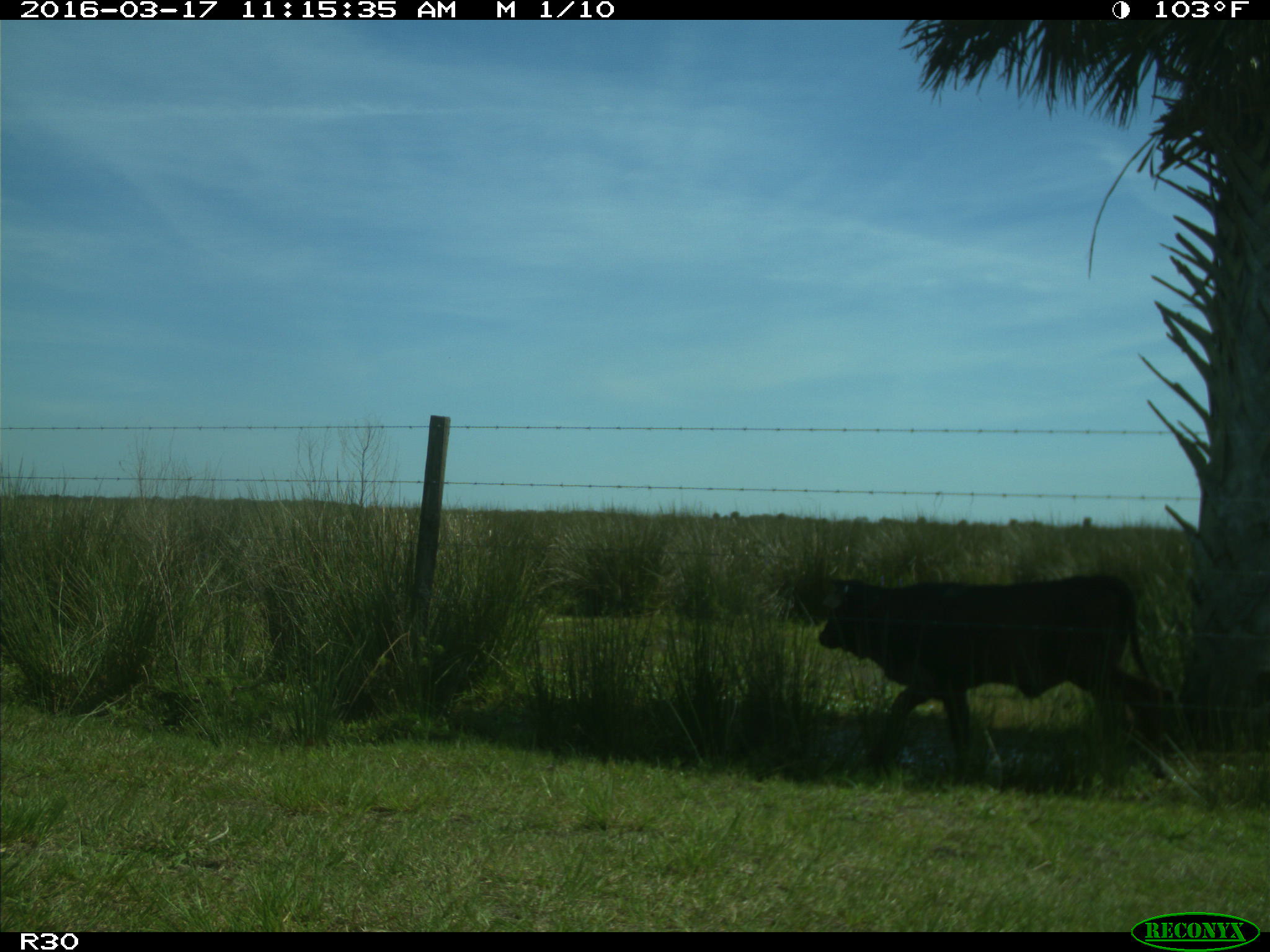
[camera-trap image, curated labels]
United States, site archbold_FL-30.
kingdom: Animalia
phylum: Chordata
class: Mammalia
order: Artiodactyla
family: Bovidae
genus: Bos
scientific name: Bos taurus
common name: domestic cow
Bos taurus (domestic cow).